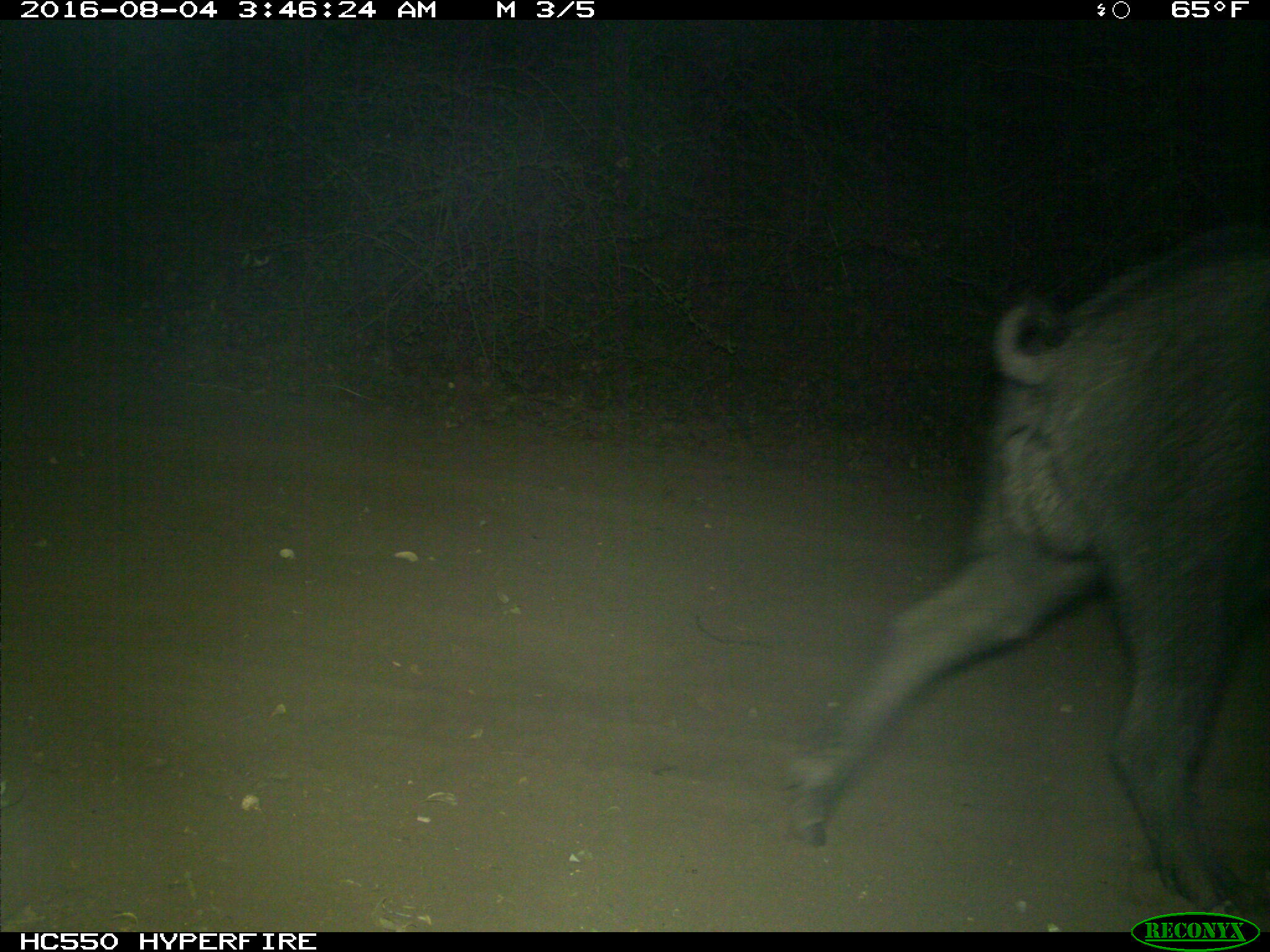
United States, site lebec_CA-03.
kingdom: Animalia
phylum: Chordata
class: Mammalia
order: Artiodactyla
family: Suidae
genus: Sus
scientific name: Sus scrofa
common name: wild boar